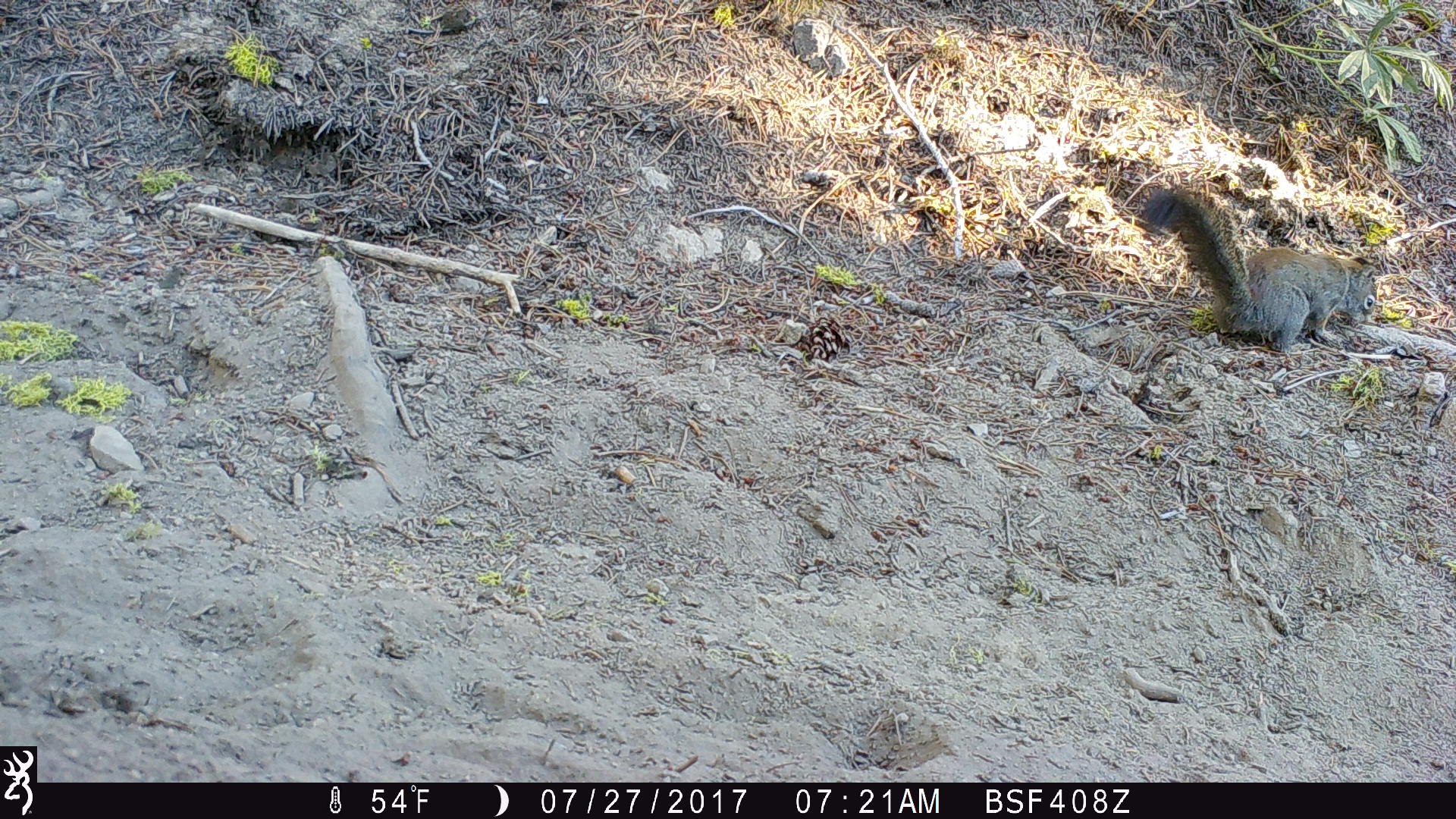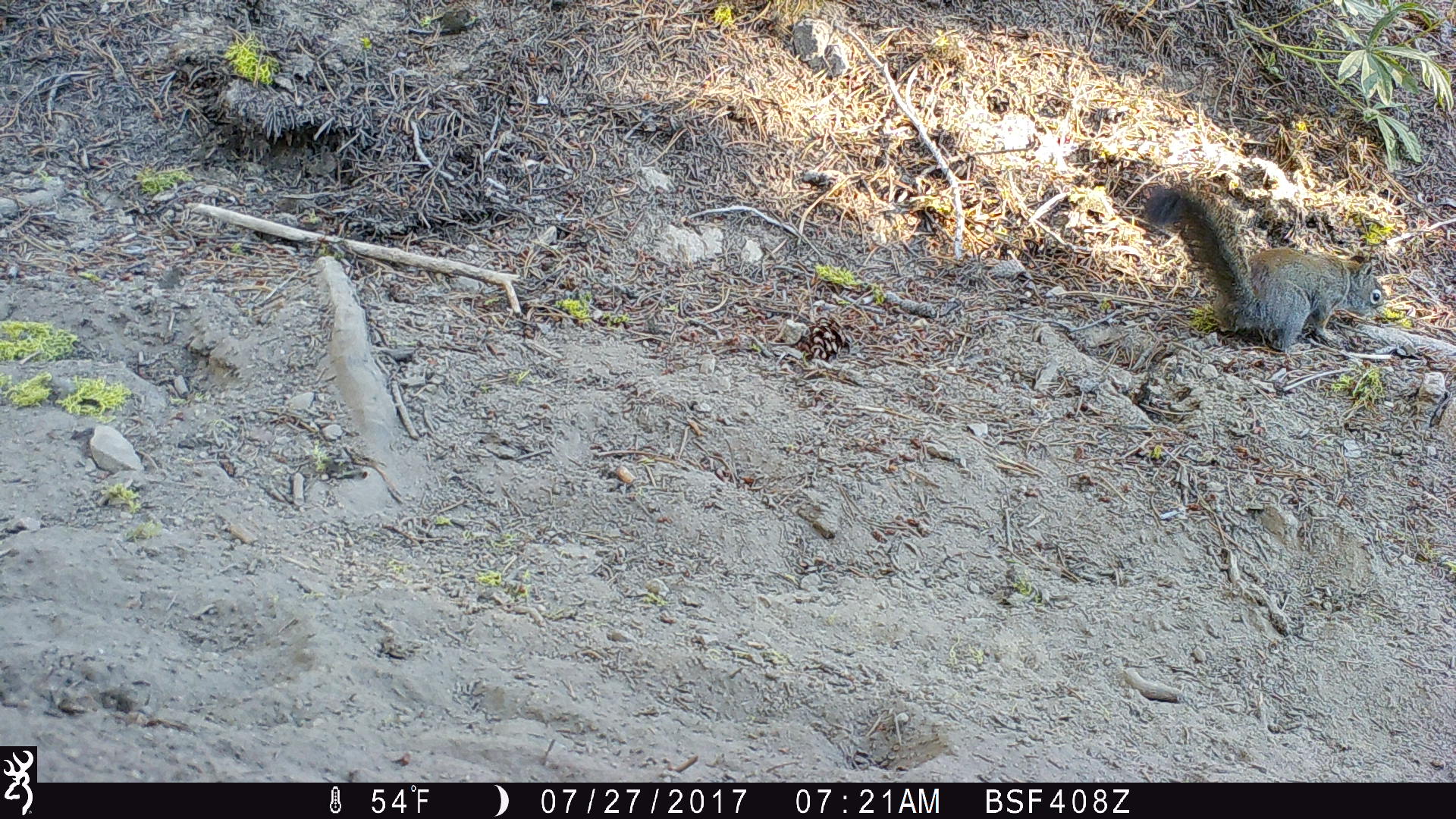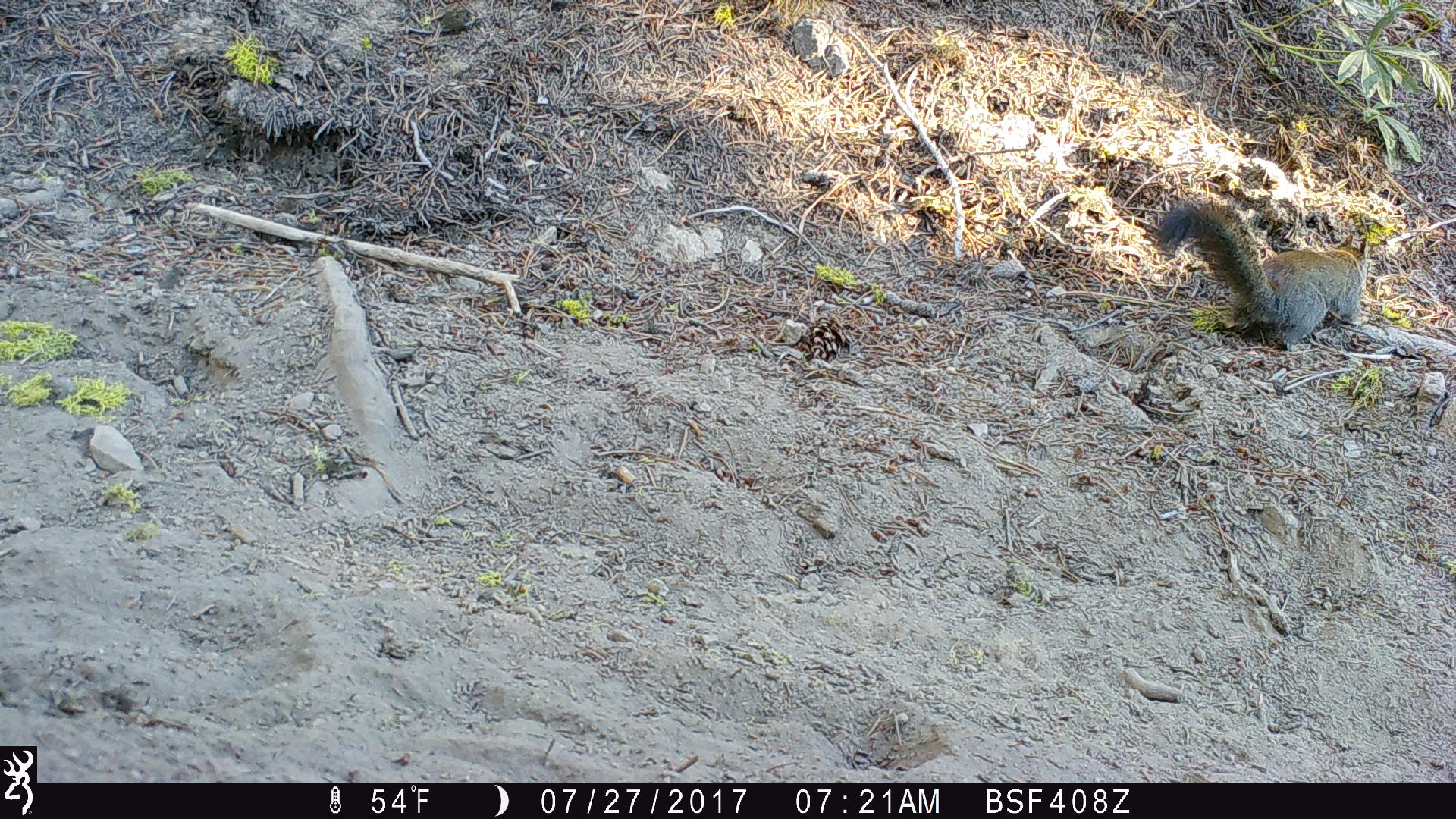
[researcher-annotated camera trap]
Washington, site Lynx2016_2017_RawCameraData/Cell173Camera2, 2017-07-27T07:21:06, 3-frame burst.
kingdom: Animalia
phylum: Chordata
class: Mammalia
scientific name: Mammalia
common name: small mammal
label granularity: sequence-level